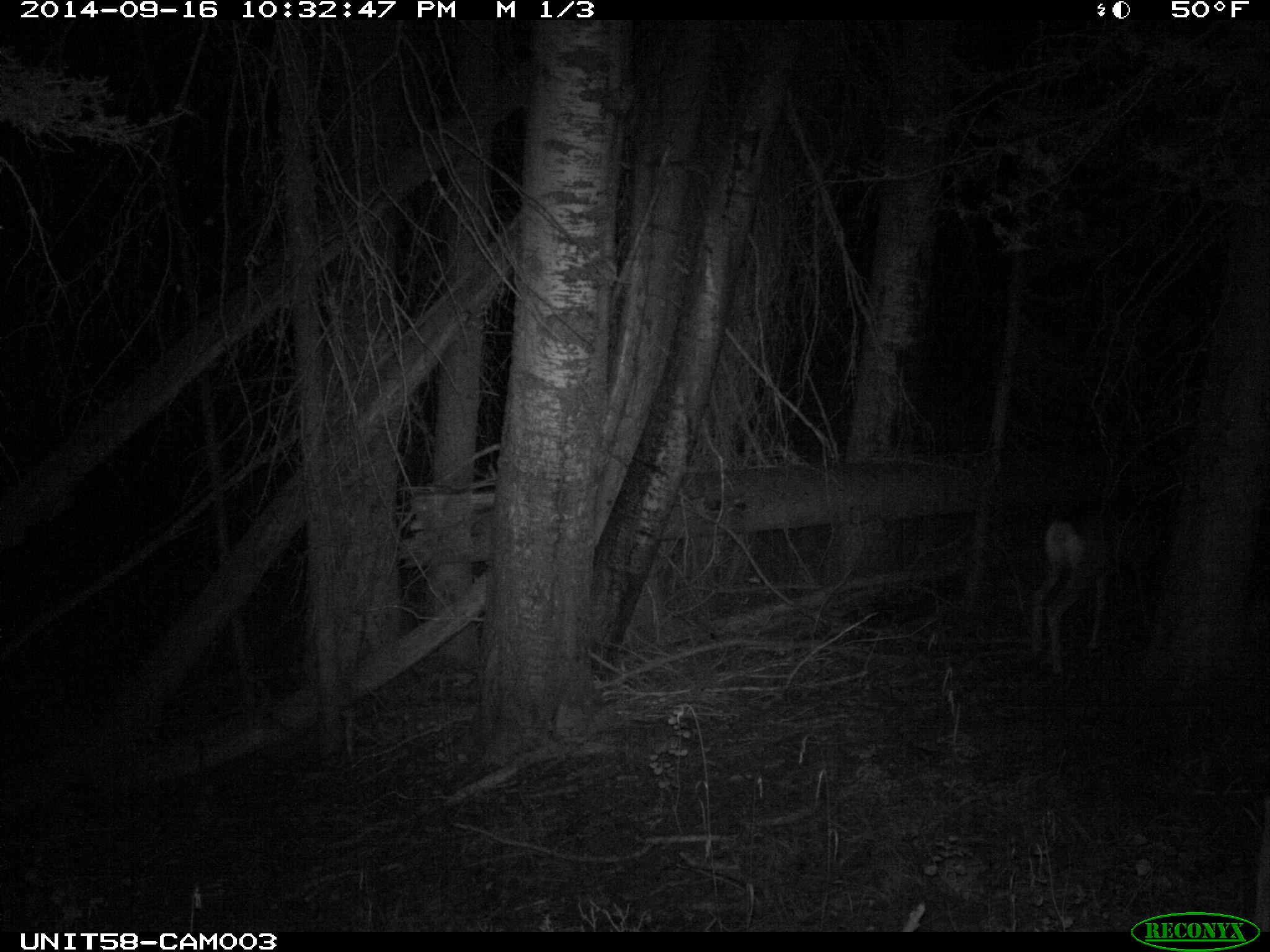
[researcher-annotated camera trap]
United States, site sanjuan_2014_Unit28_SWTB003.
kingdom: Animalia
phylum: Chordata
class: Mammalia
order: Artiodactyla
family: Cervidae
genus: Odocoileus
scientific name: Odocoileus hemionus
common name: mule deer